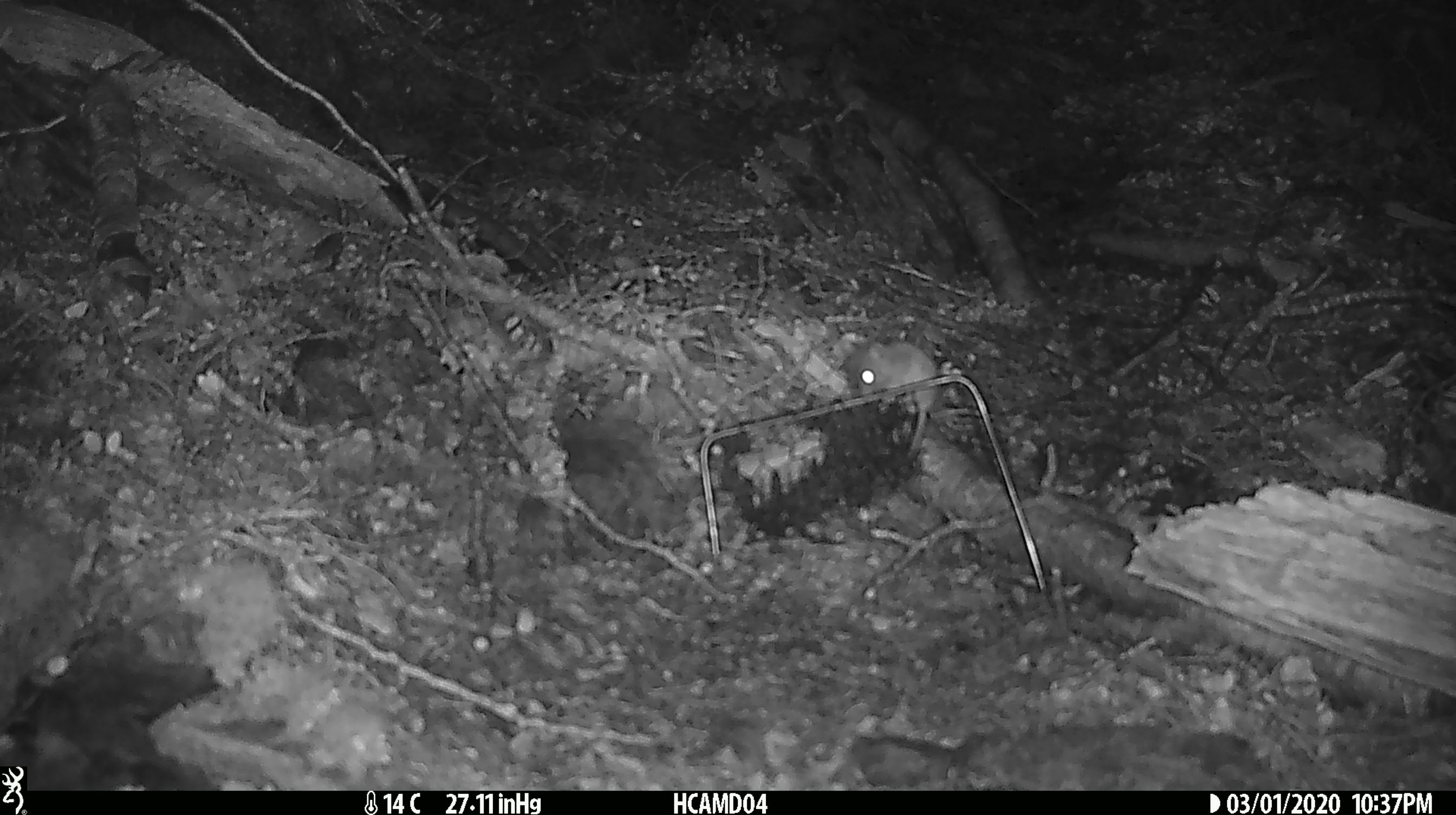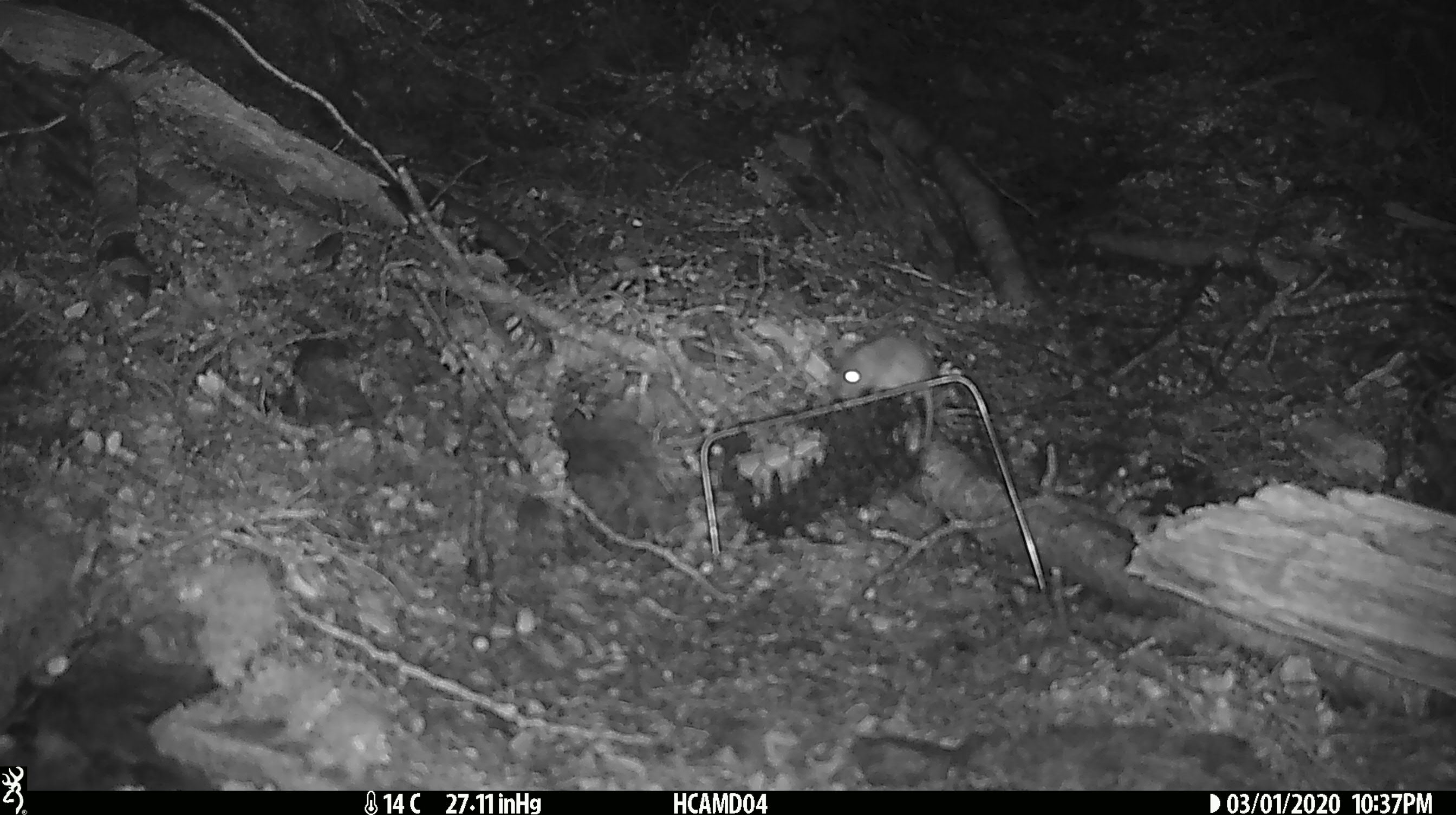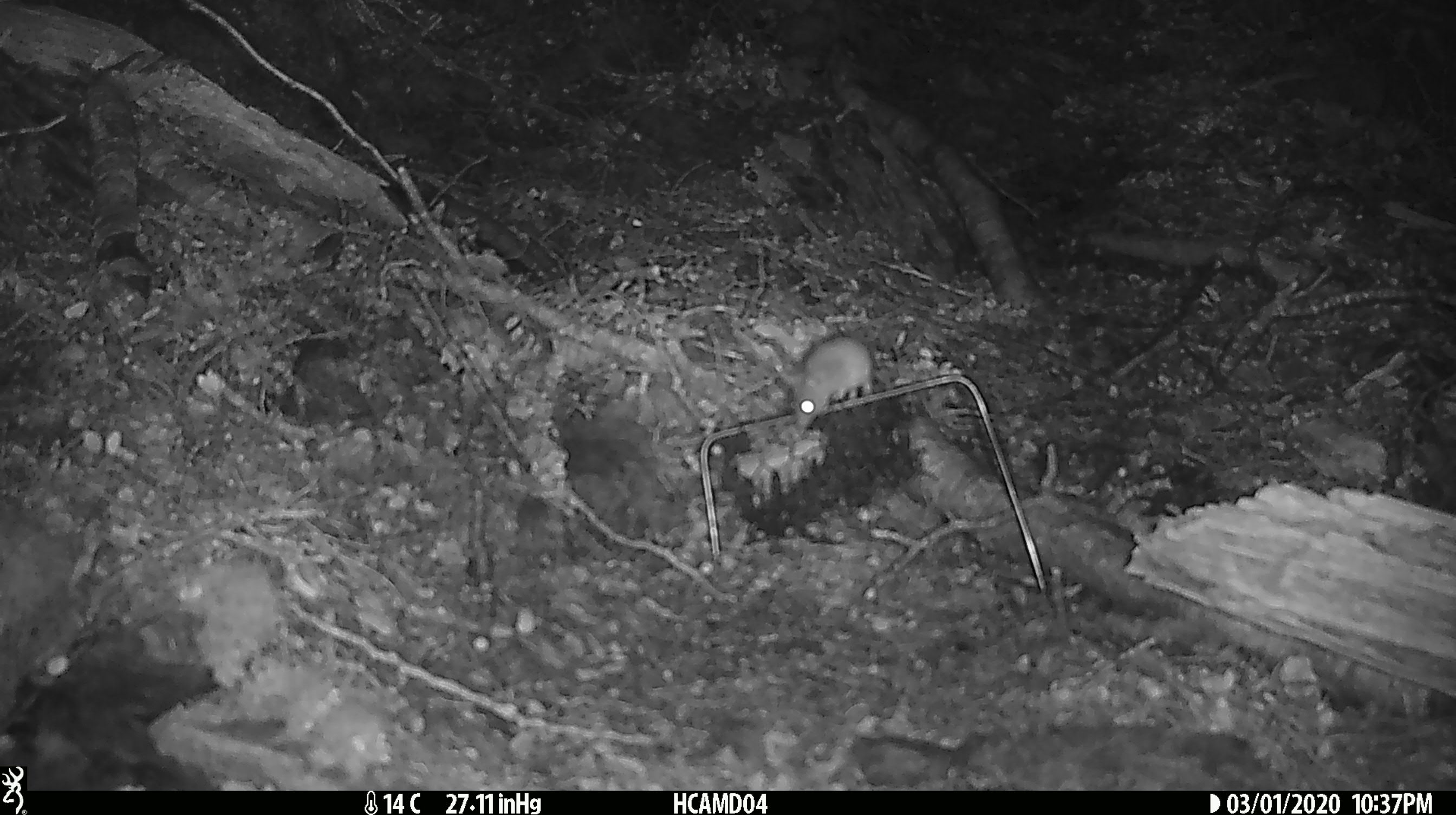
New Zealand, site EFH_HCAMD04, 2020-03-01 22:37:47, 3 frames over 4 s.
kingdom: Animalia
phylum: Chordata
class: Mammalia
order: Rodentia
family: Muridae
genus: Mus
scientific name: Mus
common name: mouse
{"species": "mouse (Mus)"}